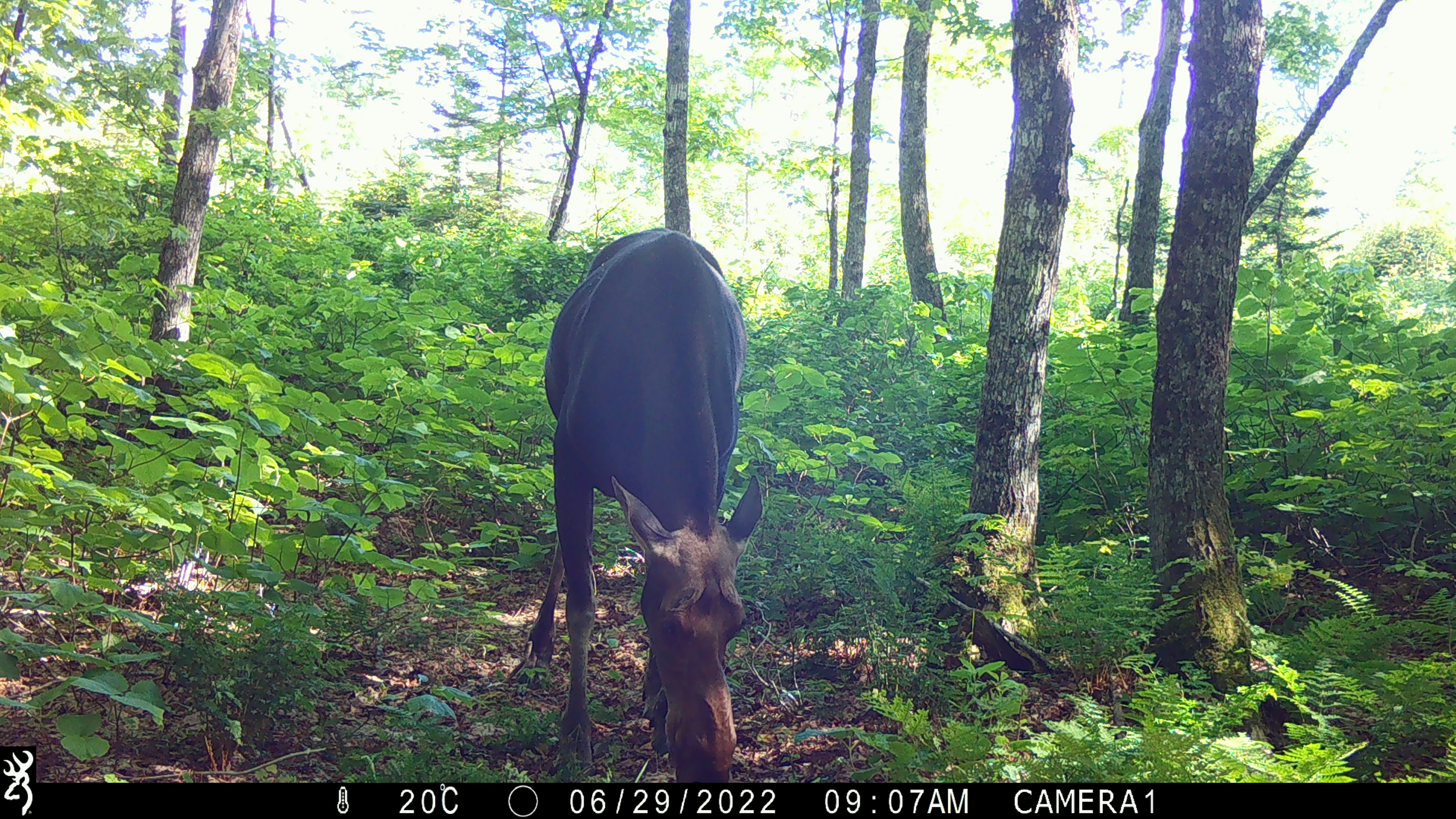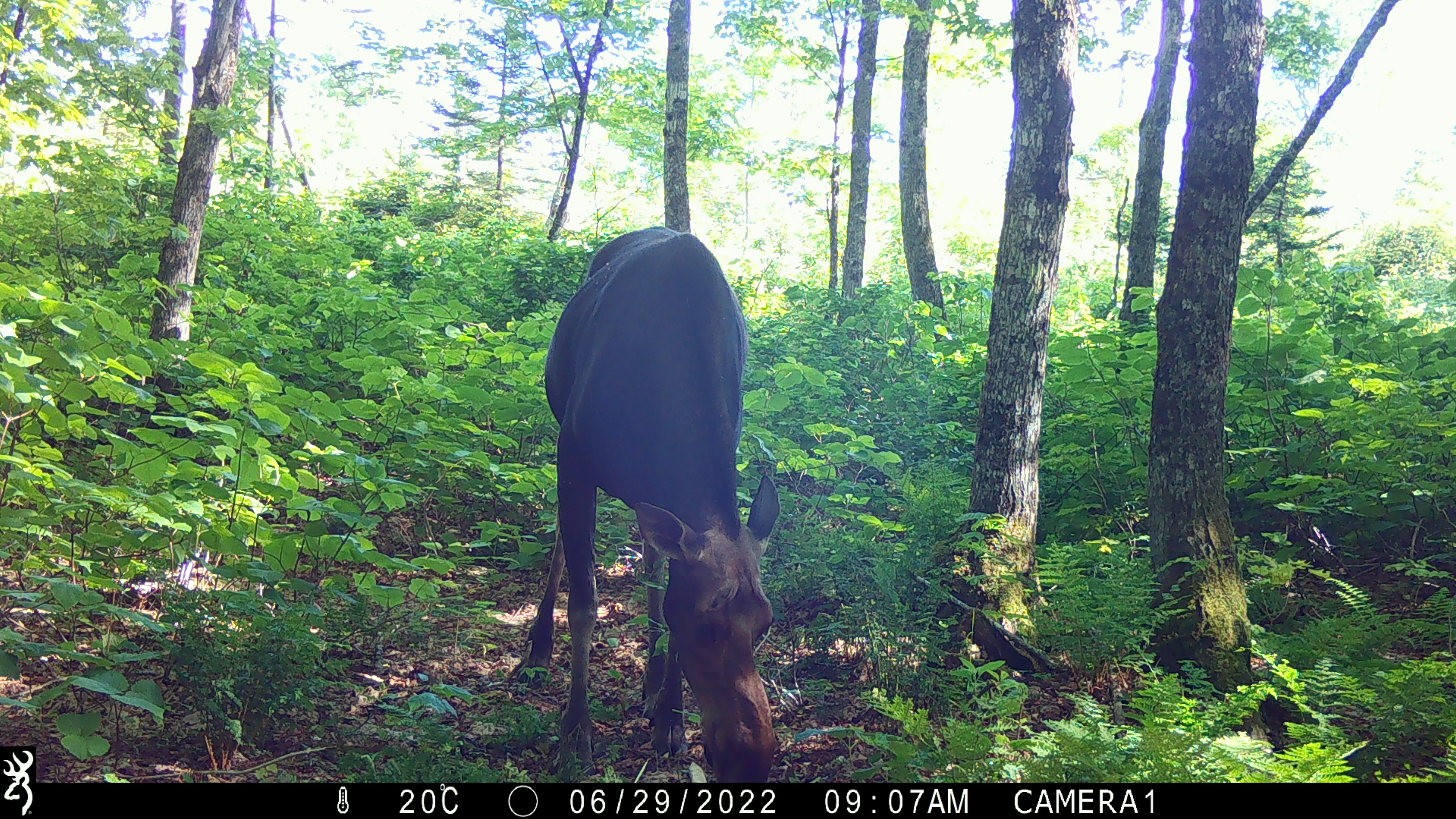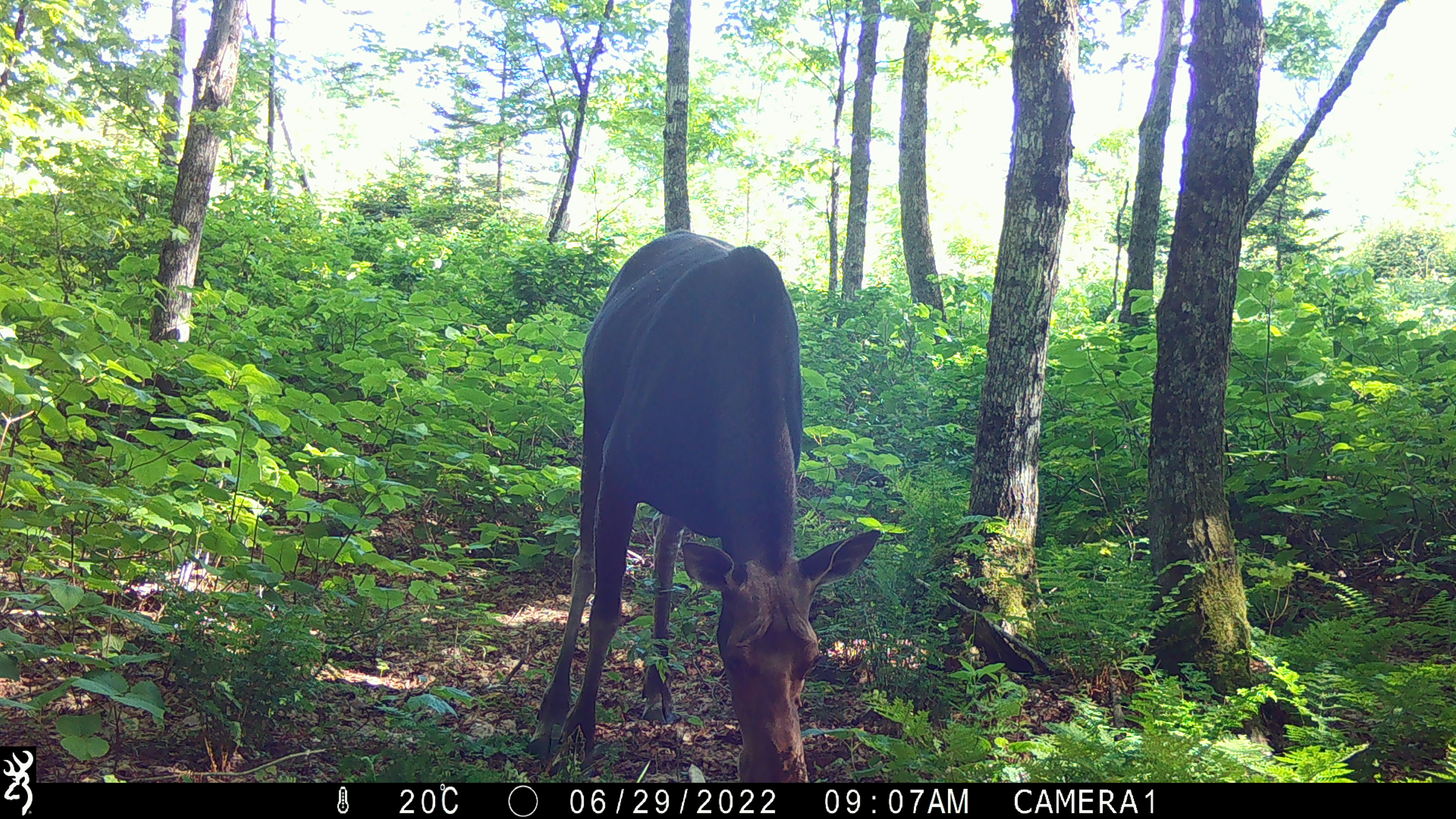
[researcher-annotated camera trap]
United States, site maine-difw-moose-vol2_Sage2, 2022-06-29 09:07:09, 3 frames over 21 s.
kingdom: Animalia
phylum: Chordata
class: Mammalia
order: Artiodactyla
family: Cervidae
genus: Alces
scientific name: Alces alces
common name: moose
Moose (Alces alces).